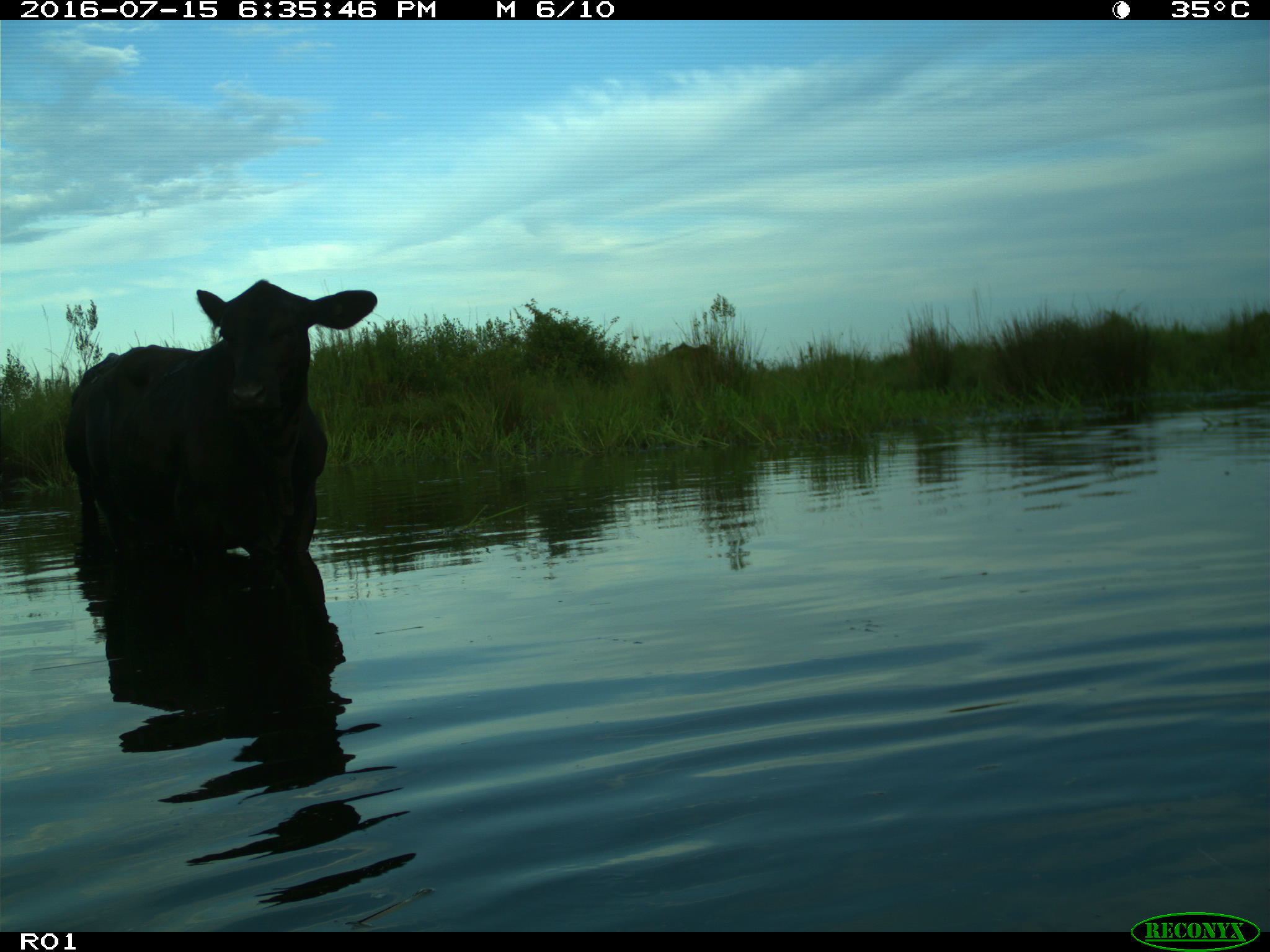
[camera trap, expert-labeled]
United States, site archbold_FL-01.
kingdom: Animalia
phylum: Chordata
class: Mammalia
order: Artiodactyla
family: Bovidae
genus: Bos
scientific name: Bos taurus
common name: domestic cow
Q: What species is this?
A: Bos taurus (domestic cow).